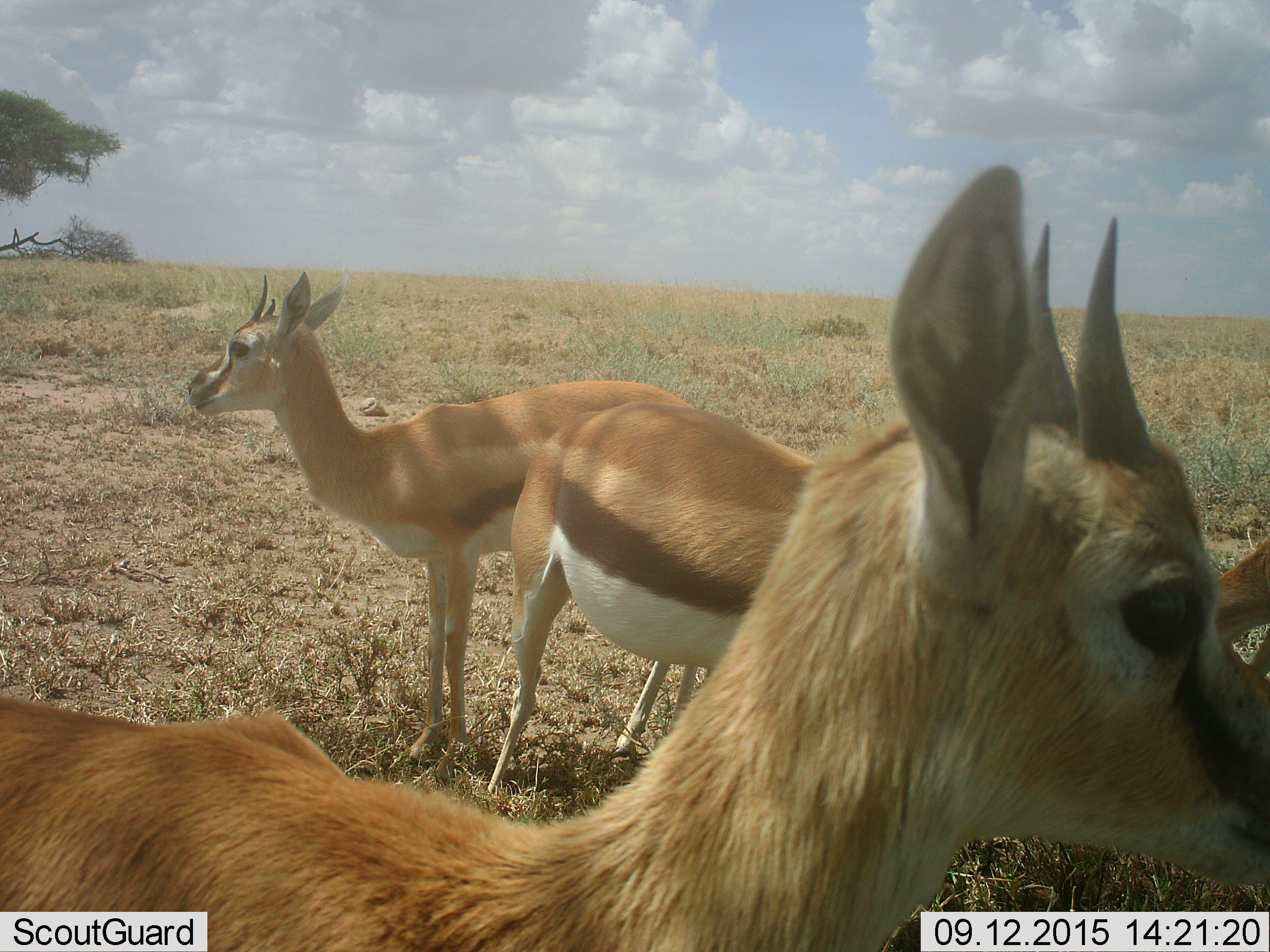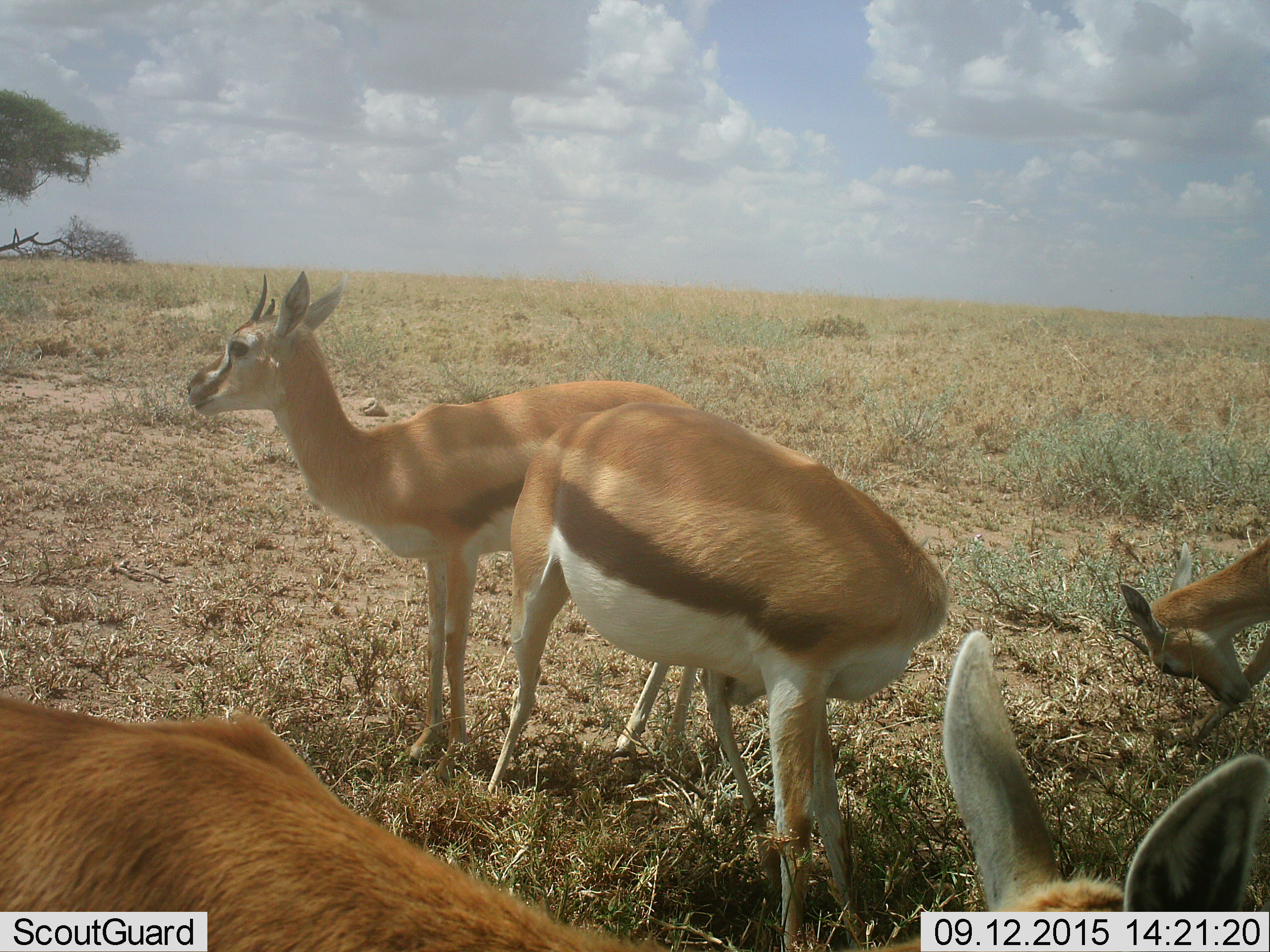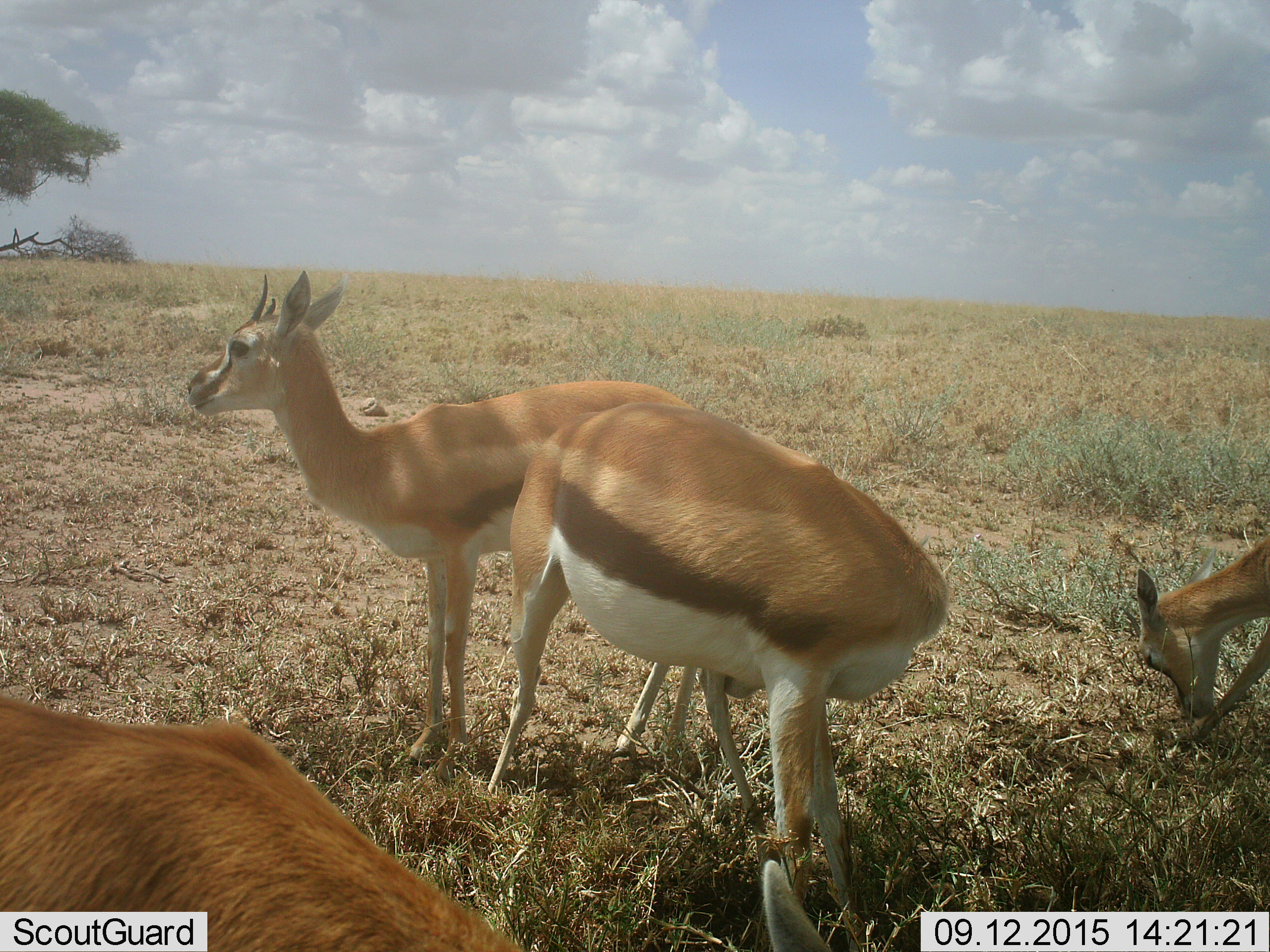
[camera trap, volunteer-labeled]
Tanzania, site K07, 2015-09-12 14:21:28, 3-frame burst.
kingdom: Animalia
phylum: Chordata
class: Mammalia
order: Artiodactyla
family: Bovidae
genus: Eudorcas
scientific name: Eudorcas thomsonii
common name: thomson's gazelle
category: gazellethomsons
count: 4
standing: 100%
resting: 0%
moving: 12%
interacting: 0%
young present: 12%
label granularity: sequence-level